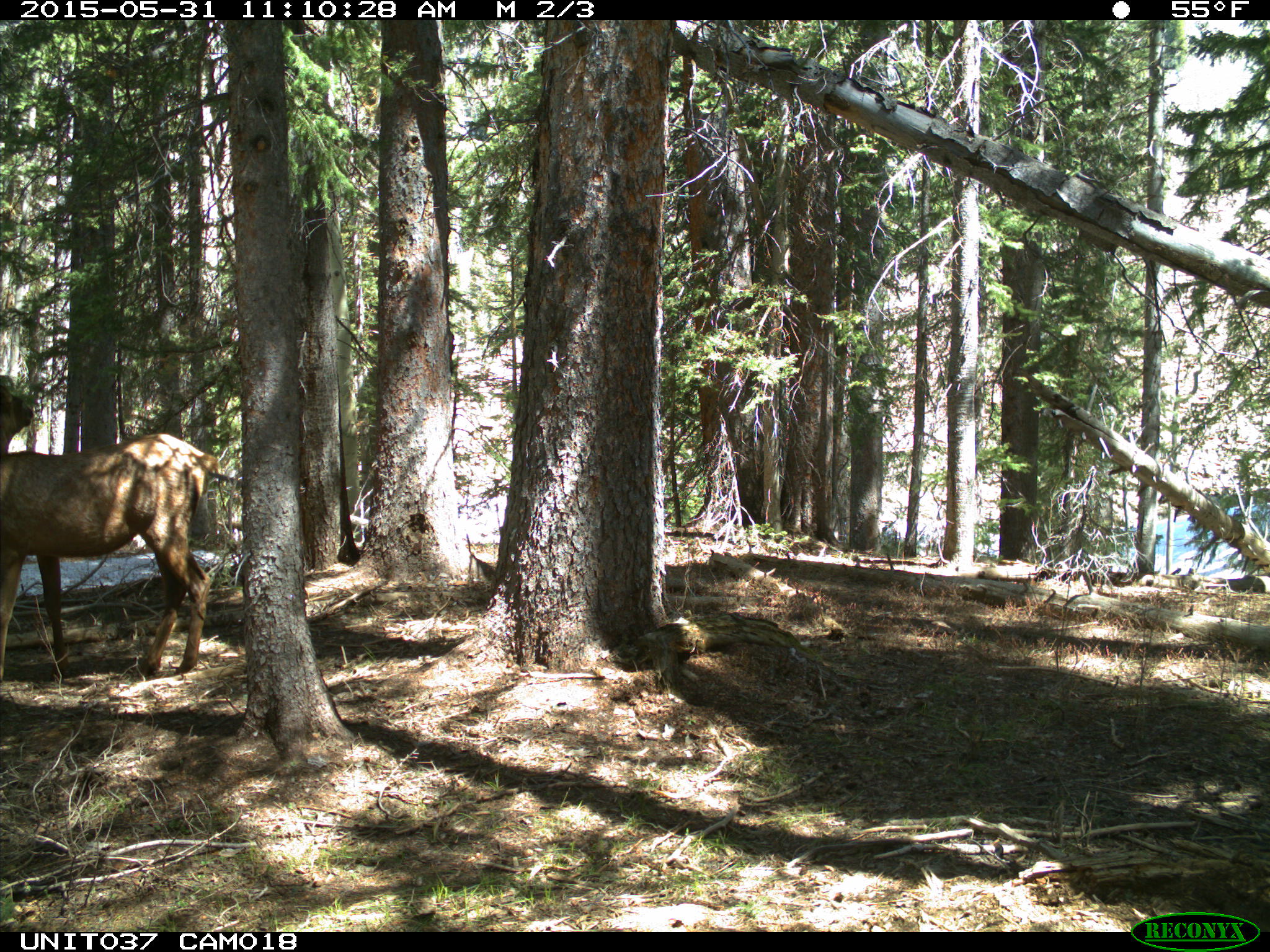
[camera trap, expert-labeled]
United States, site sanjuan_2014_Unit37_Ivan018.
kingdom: Animalia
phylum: Chordata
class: Mammalia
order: Artiodactyla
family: Cervidae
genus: Cervus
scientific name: Cervus elaphus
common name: red deer